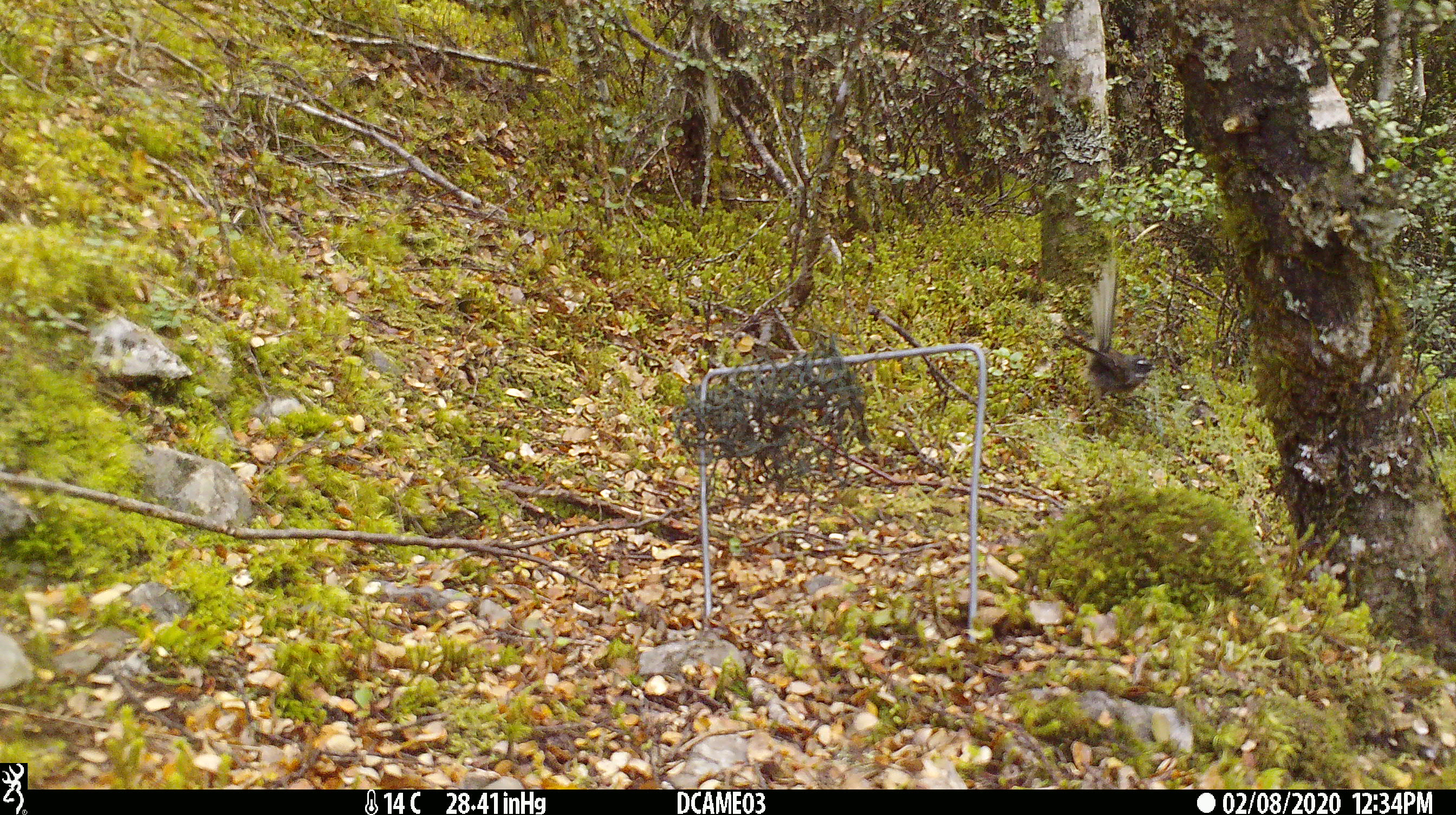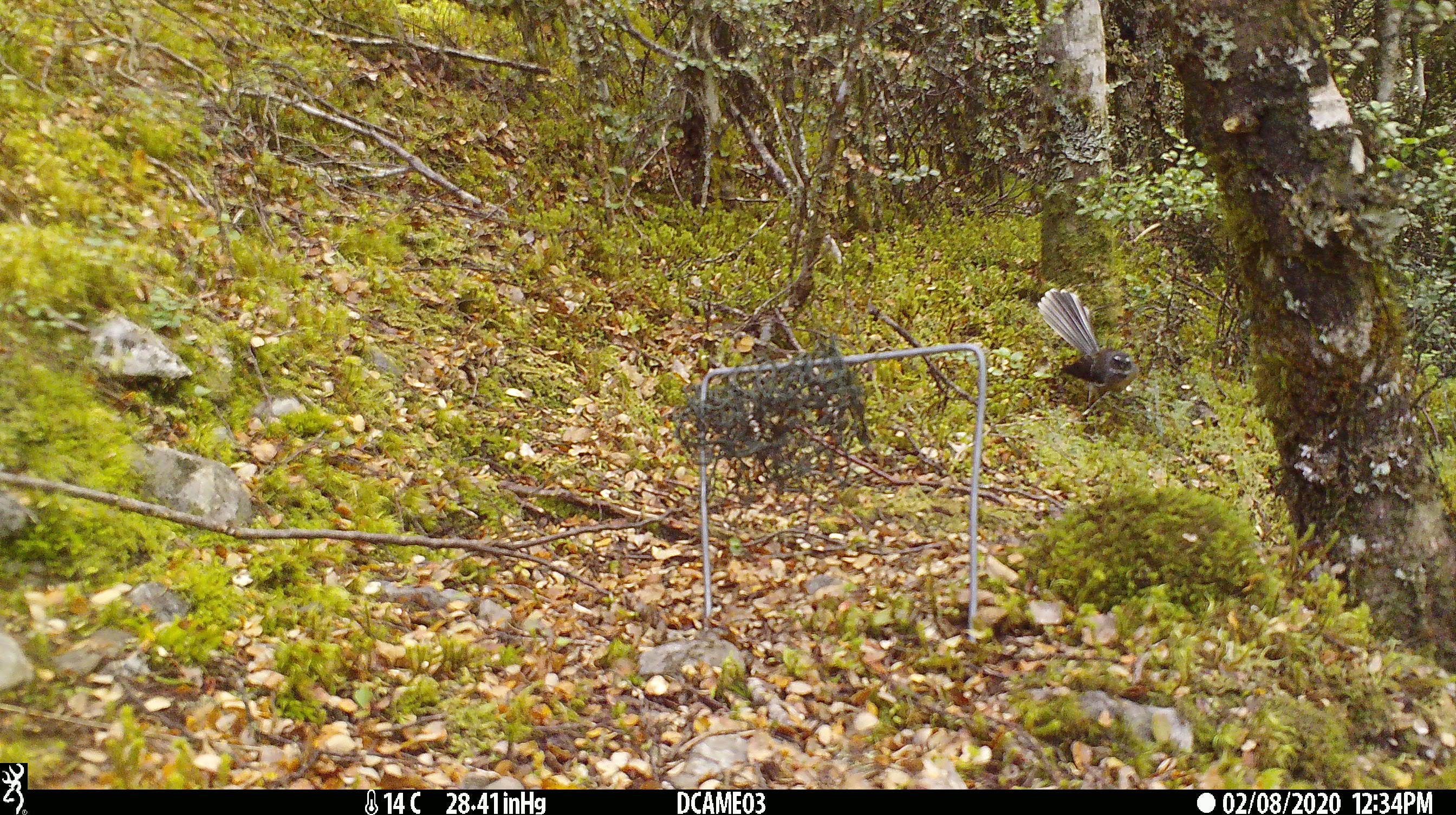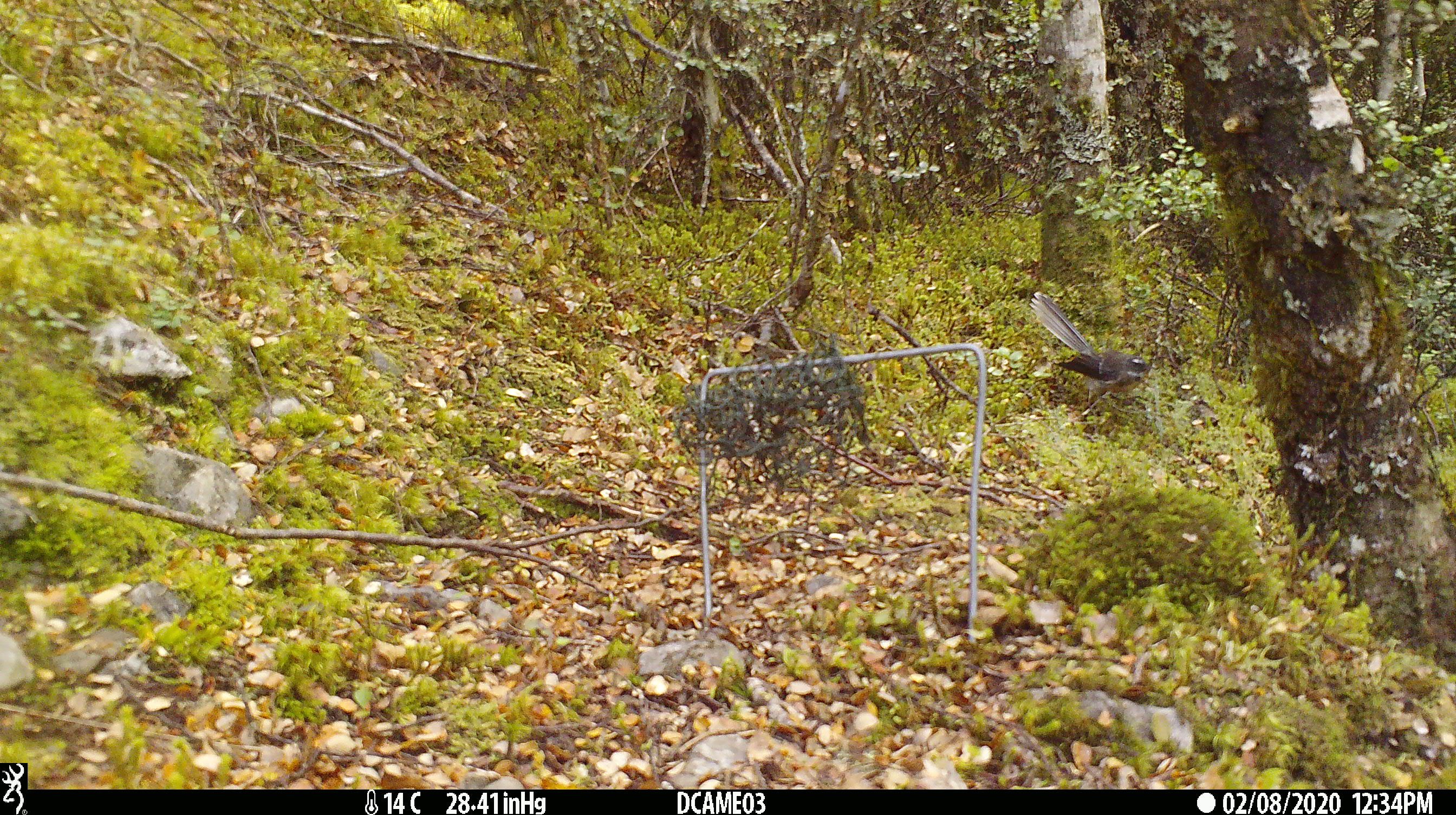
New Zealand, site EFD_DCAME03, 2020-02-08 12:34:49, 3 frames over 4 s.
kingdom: Animalia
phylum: Chordata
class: Aves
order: Passeriformes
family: Rhipiduridae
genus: Rhipidura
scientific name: Rhipidura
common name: fantails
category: fantail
Fantail (fantails) (Rhipidura).